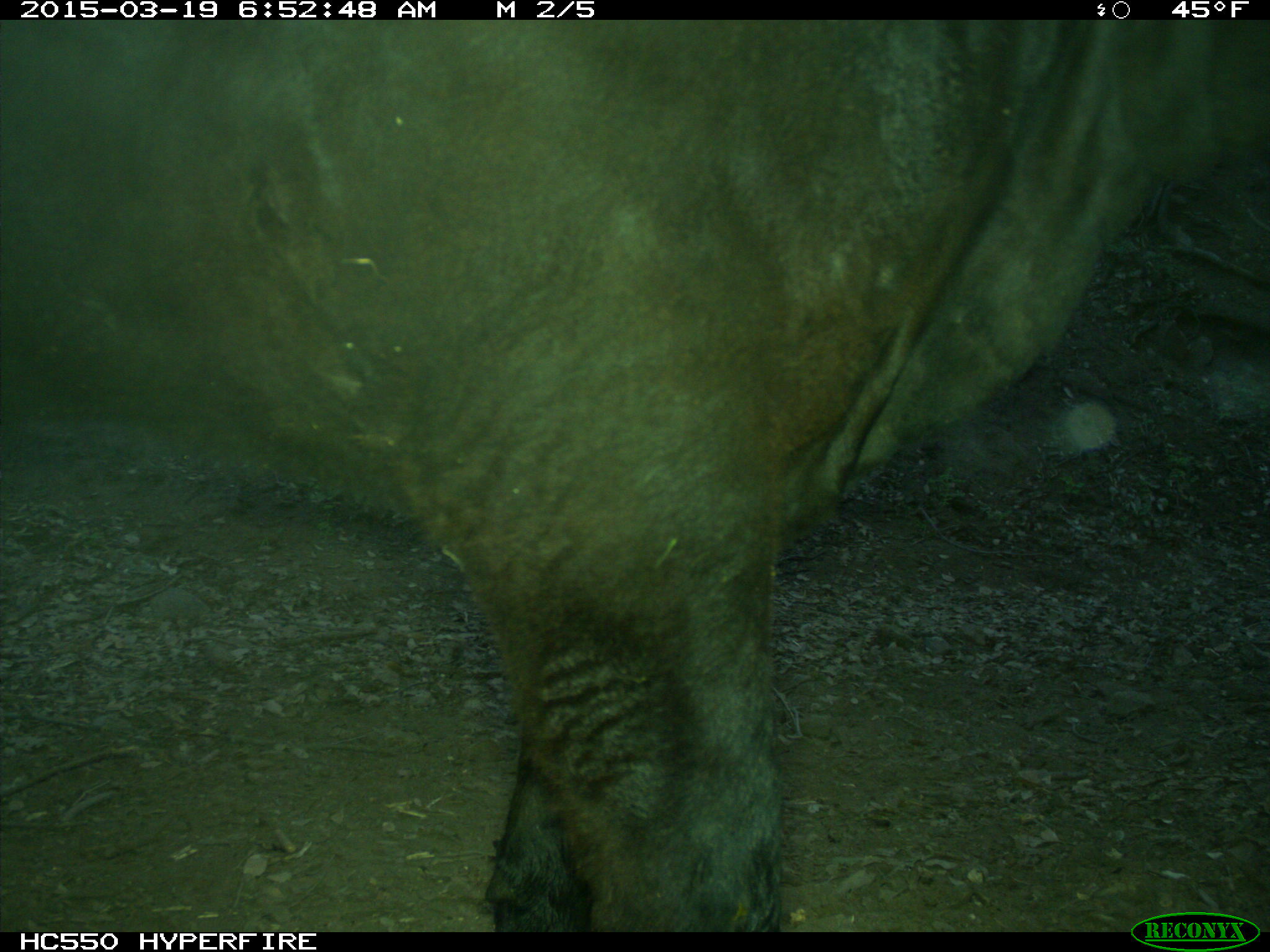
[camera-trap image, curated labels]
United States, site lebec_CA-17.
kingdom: Animalia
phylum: Chordata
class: Mammalia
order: Artiodactyla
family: Bovidae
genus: Bos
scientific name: Bos taurus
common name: domestic cow